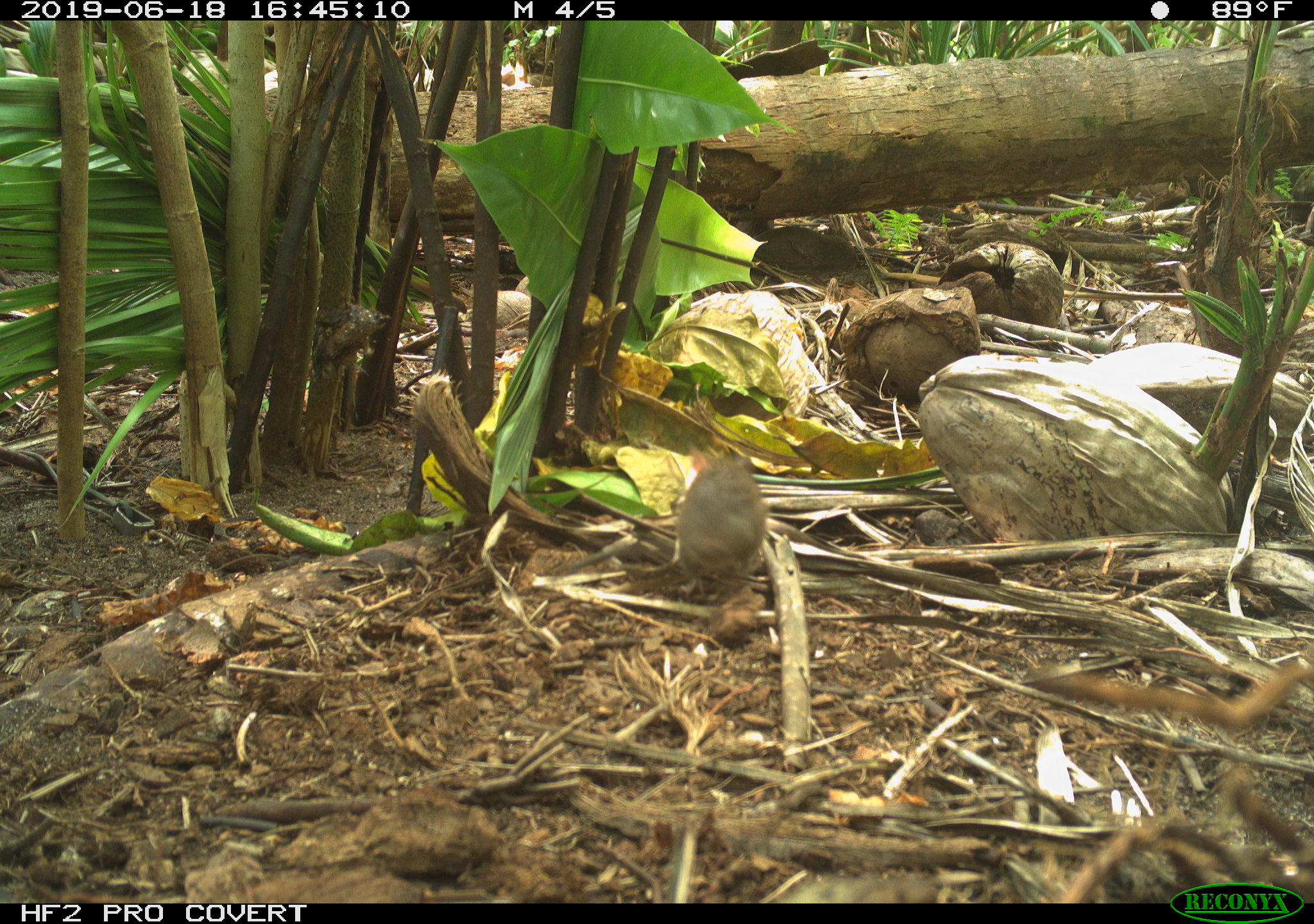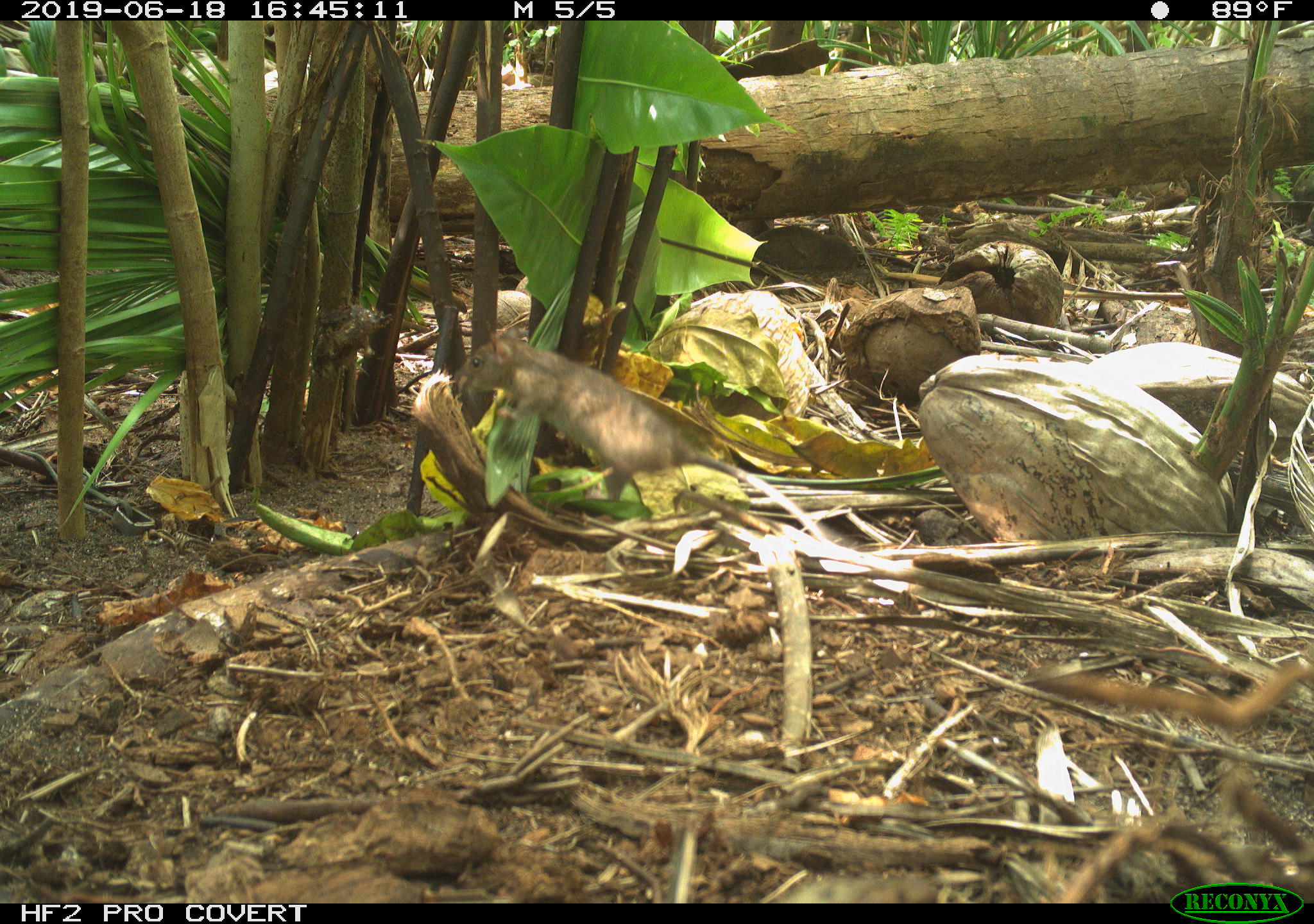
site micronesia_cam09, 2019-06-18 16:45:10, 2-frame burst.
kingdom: Animalia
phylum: Chordata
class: Mammalia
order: Rodentia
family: Muridae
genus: Rattus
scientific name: Rattus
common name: rat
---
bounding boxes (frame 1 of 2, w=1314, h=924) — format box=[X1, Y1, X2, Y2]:
rat: box=[675, 447, 769, 592]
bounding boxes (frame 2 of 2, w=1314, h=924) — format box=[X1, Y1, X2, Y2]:
rat: box=[443, 312, 935, 523]